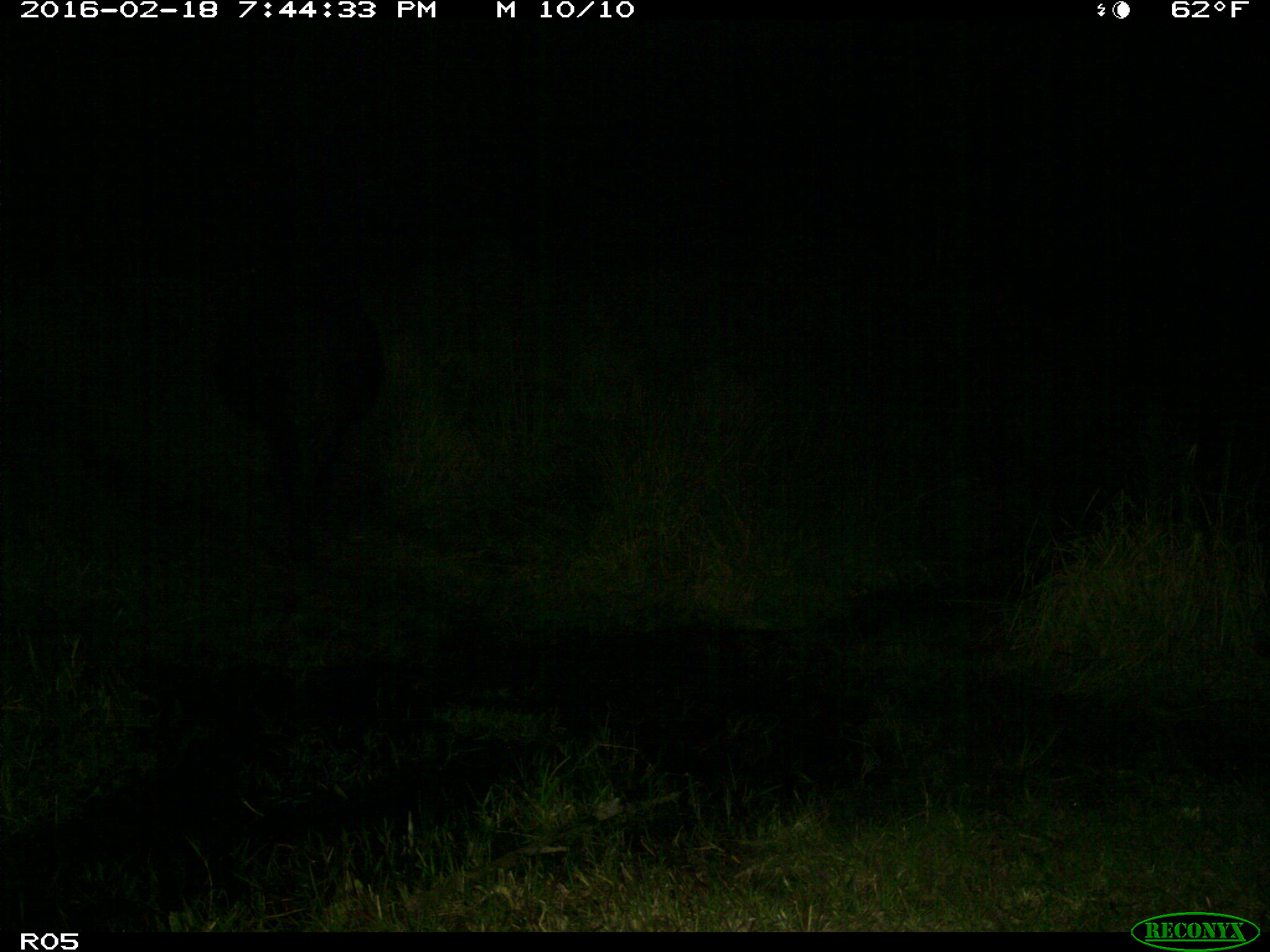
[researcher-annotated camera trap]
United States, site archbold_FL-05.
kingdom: Animalia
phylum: Chordata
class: Mammalia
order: Artiodactyla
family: Bovidae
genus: Bos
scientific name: Bos taurus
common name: domestic cow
Bos taurus (domestic cow).